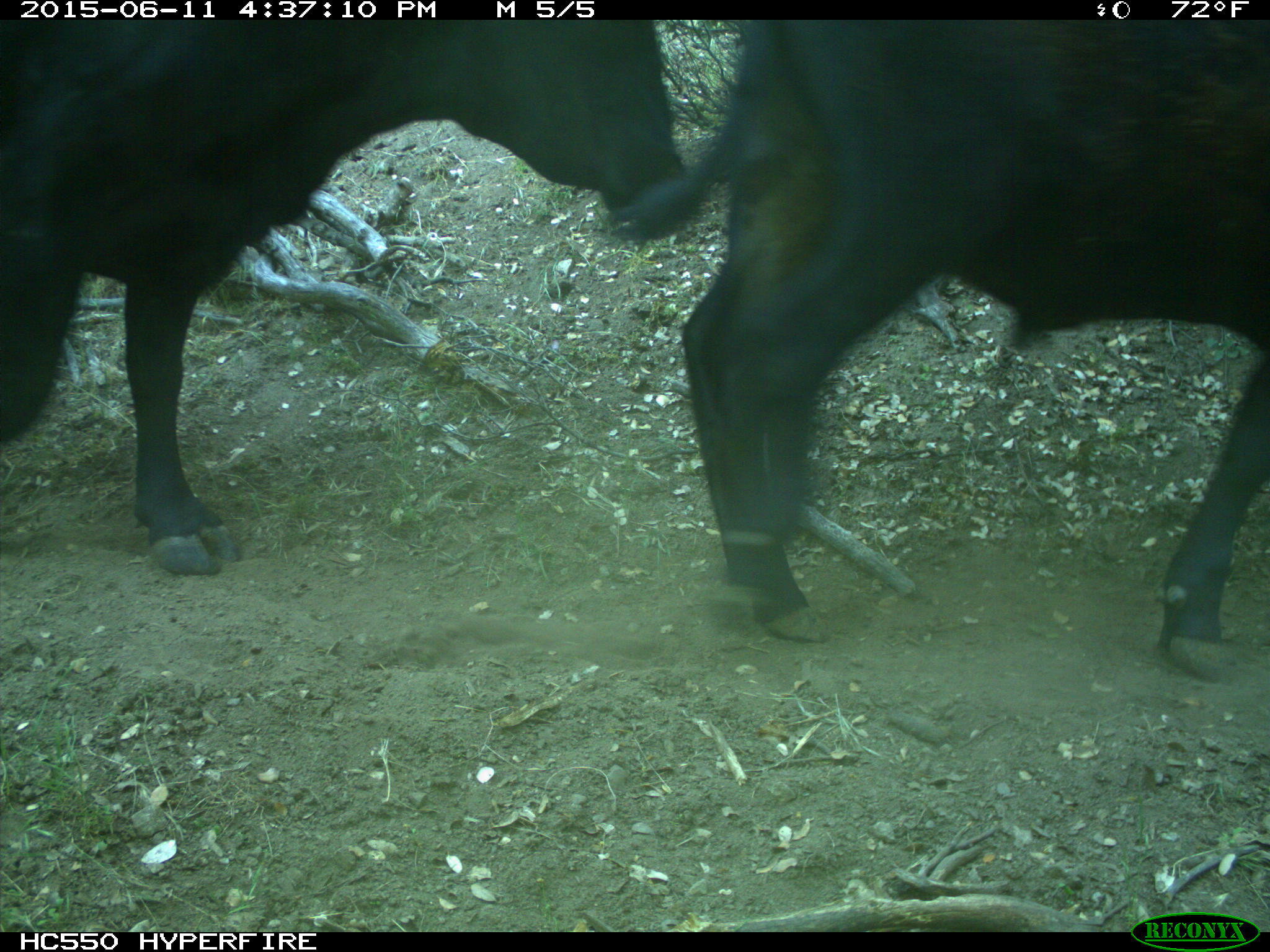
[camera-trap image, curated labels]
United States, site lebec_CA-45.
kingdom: Animalia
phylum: Chordata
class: Mammalia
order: Artiodactyla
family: Bovidae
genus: Bos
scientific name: Bos taurus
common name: domestic cow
Bos taurus (domestic cow).